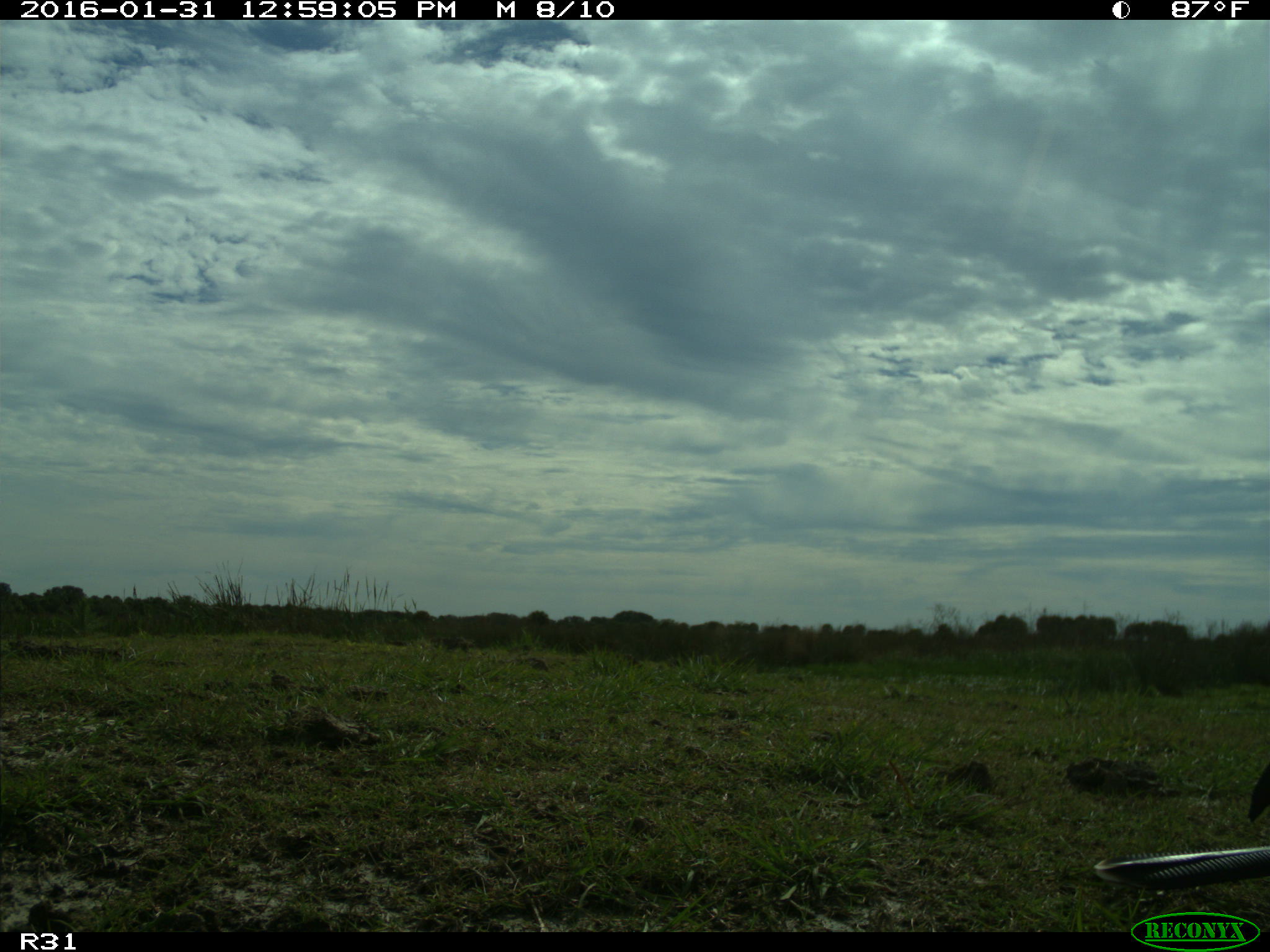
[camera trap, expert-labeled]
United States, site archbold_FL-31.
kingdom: Animalia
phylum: Chordata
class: Aves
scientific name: Aves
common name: birds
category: unidentified bird